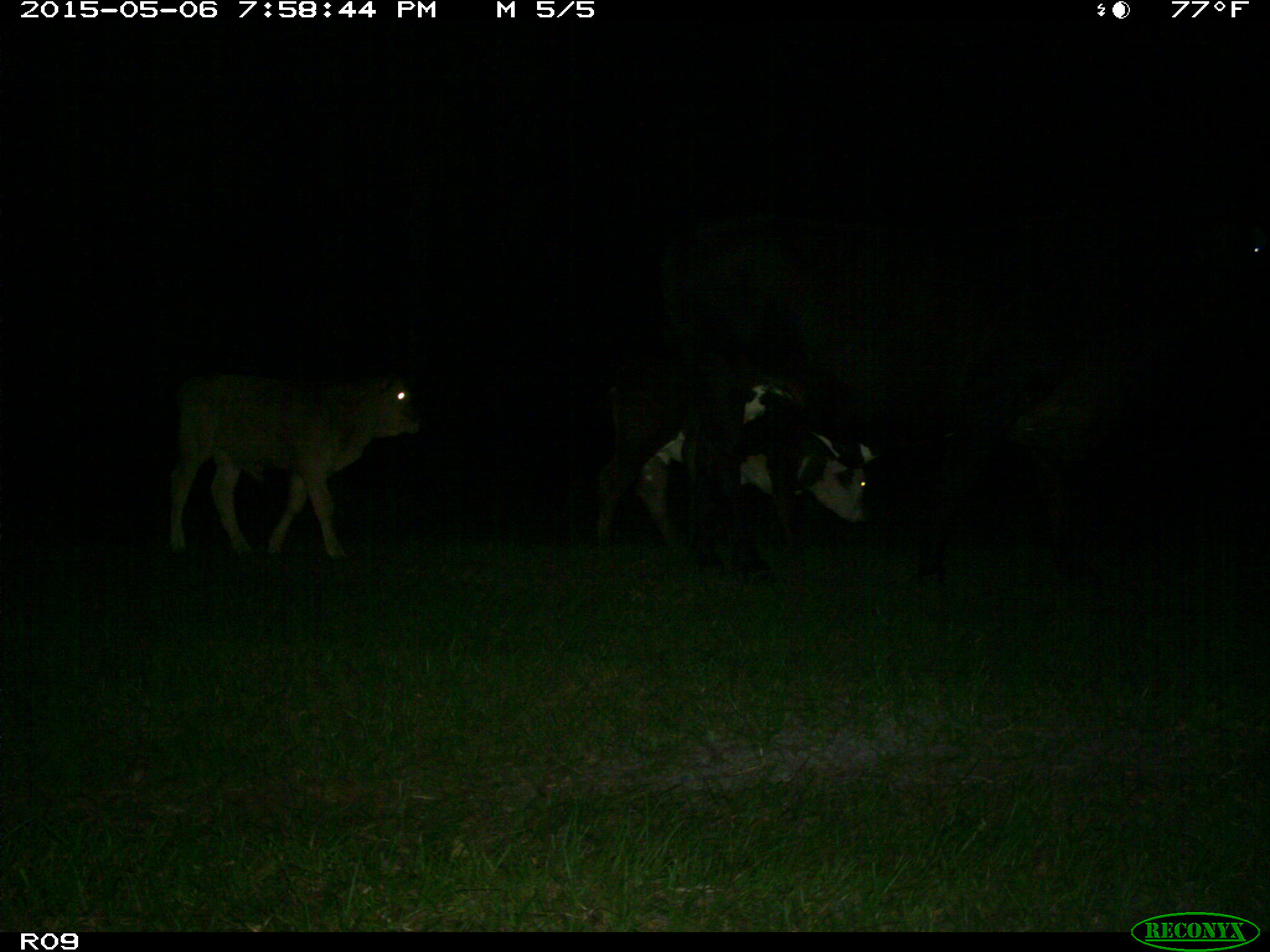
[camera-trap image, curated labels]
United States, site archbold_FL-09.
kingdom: Animalia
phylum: Chordata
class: Mammalia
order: Artiodactyla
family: Bovidae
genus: Bos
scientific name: Bos taurus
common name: domestic cow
Bos taurus (domestic cow).